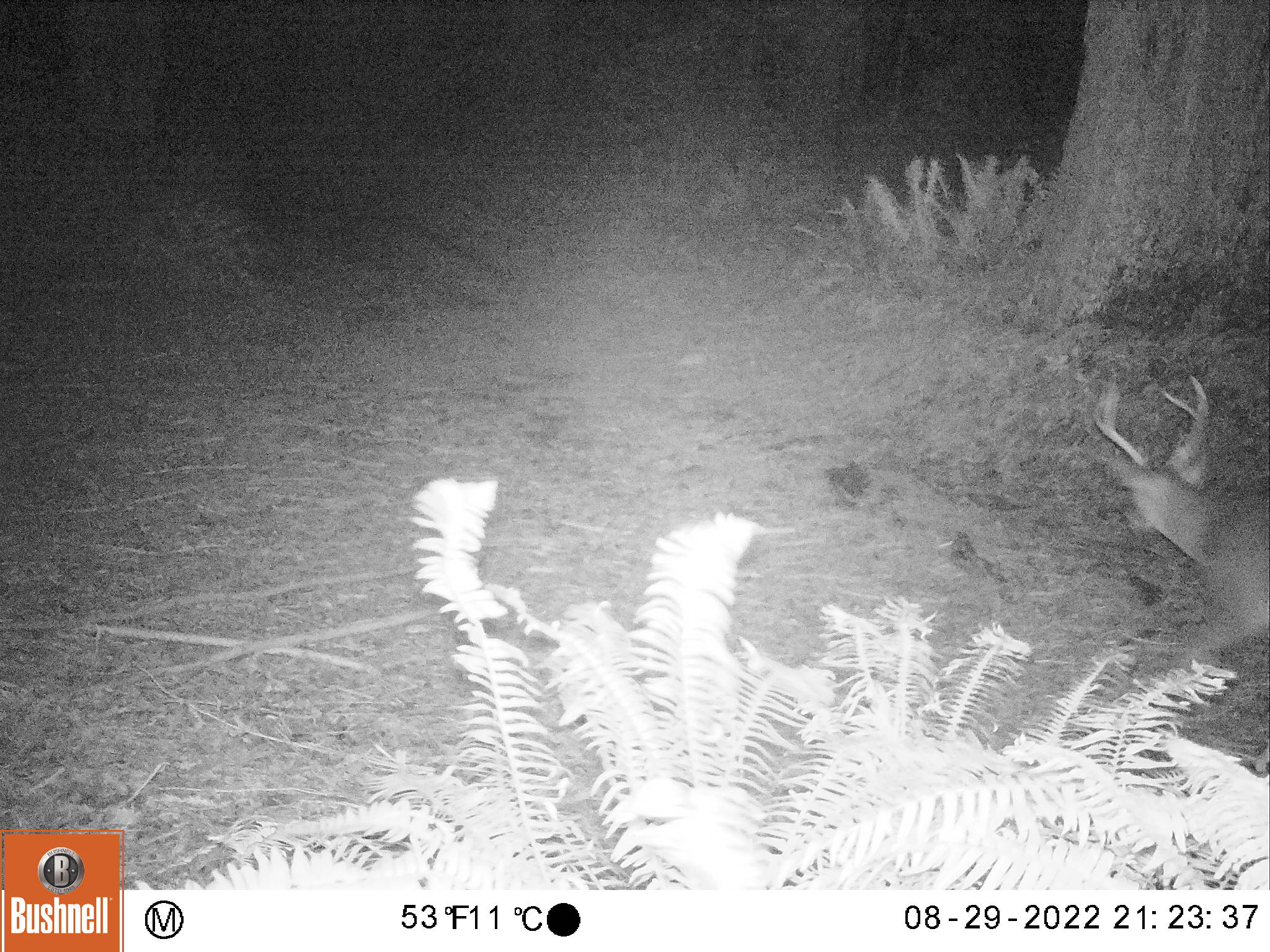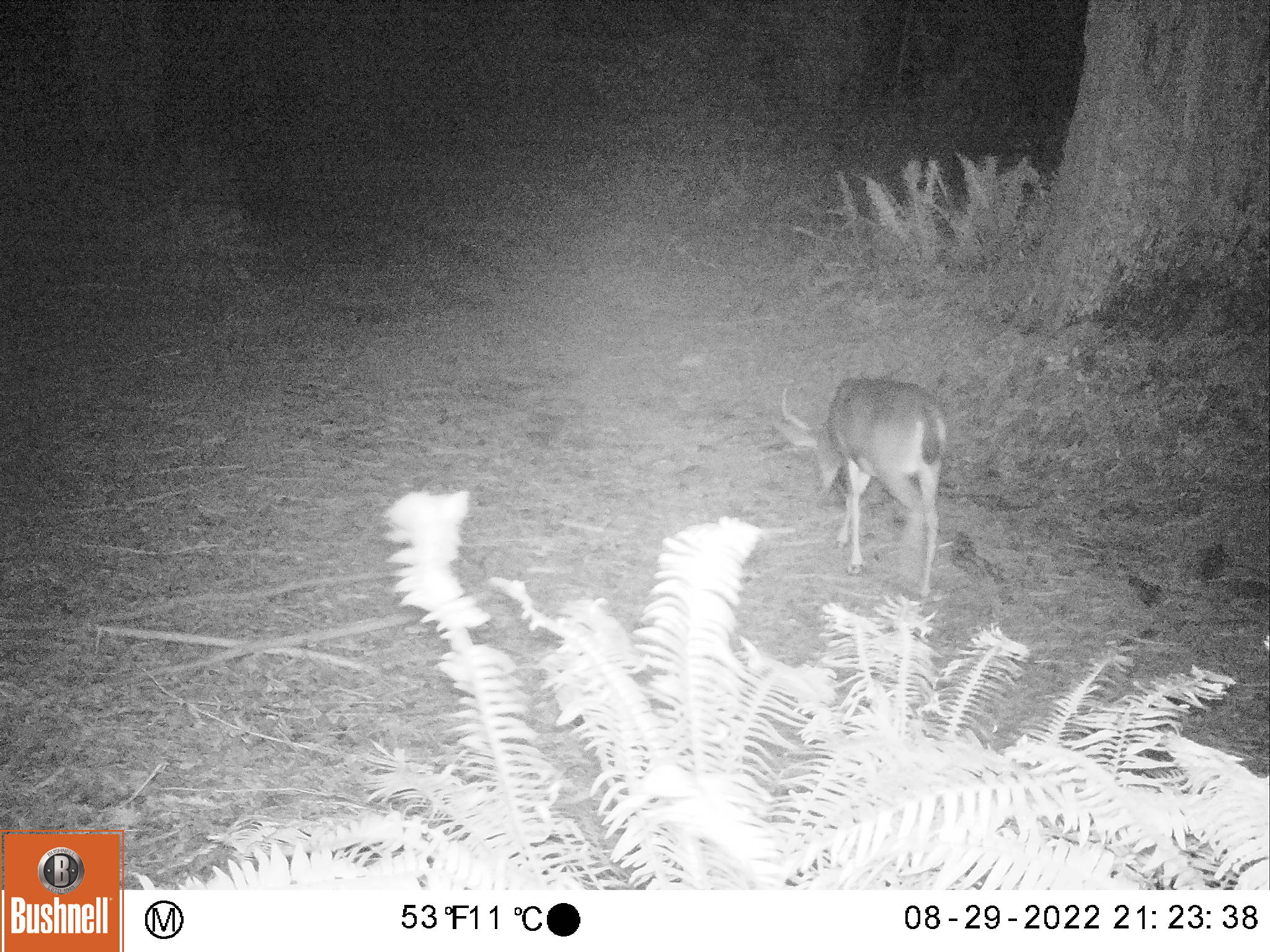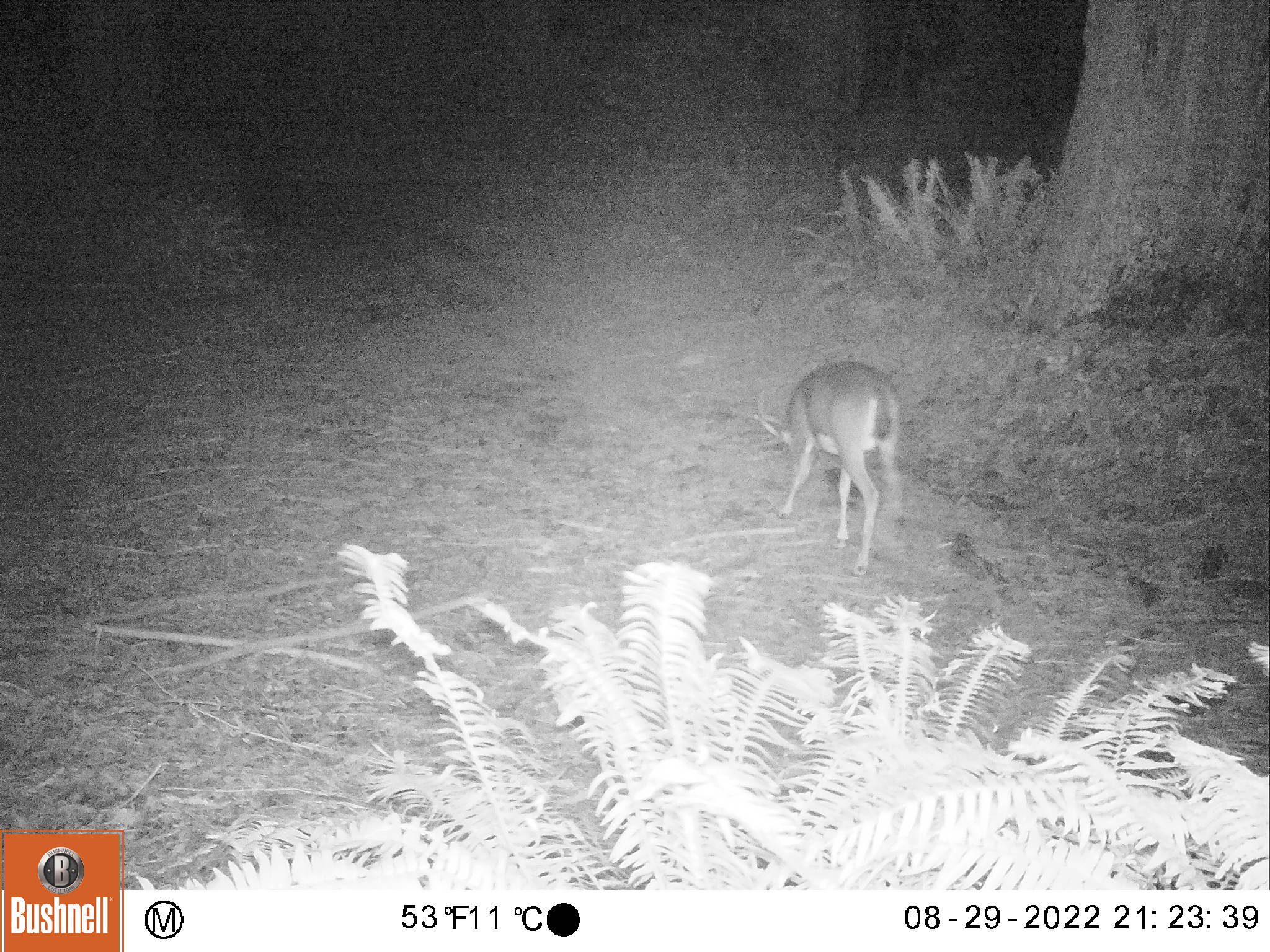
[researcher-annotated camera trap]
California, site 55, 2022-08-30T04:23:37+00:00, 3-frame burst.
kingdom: Animalia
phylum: Chordata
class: Mammalia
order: Artiodactyla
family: Cervidae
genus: Odocoileus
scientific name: Odocoileus hemionus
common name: mule deer